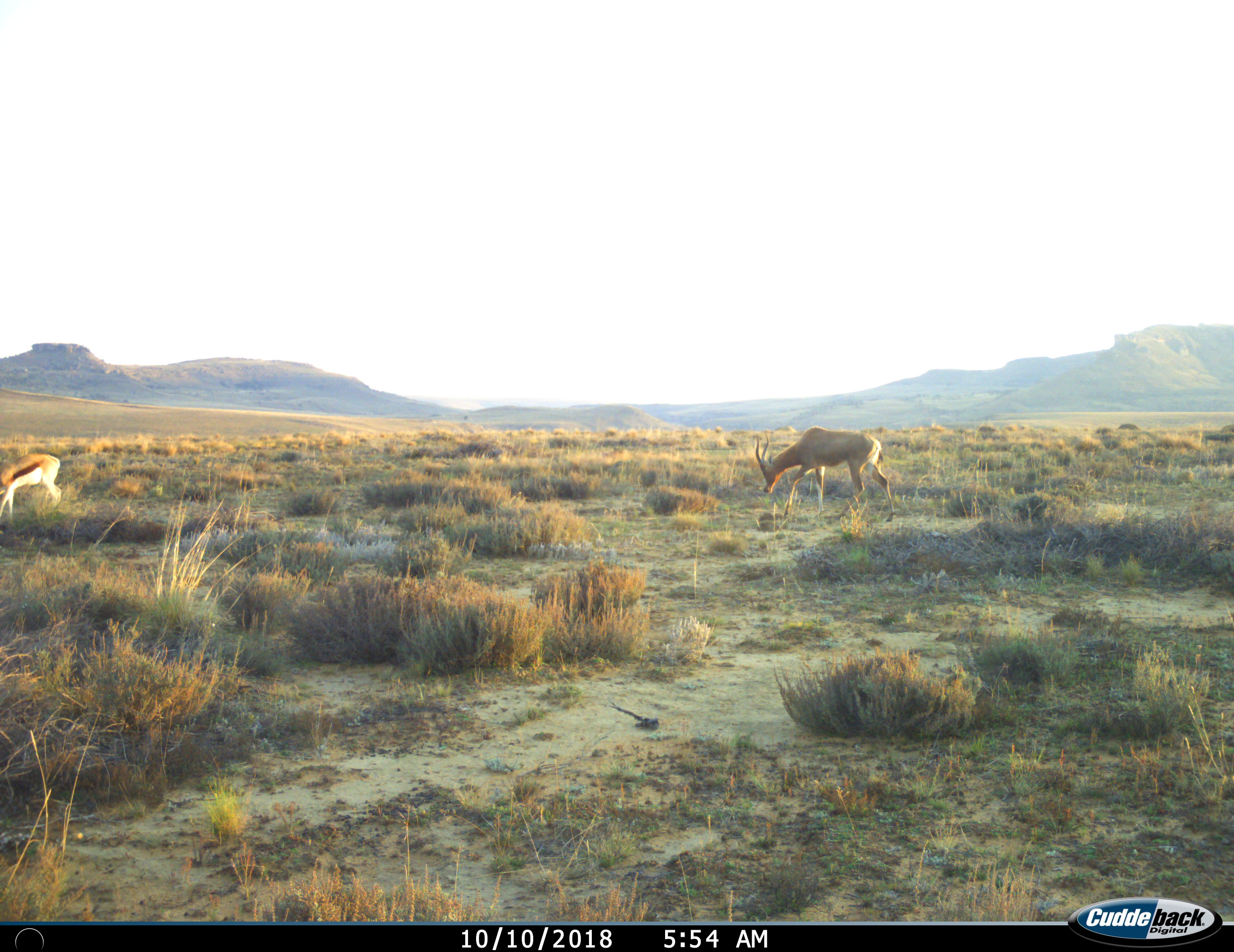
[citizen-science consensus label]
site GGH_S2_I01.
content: unidentified animal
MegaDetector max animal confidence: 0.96